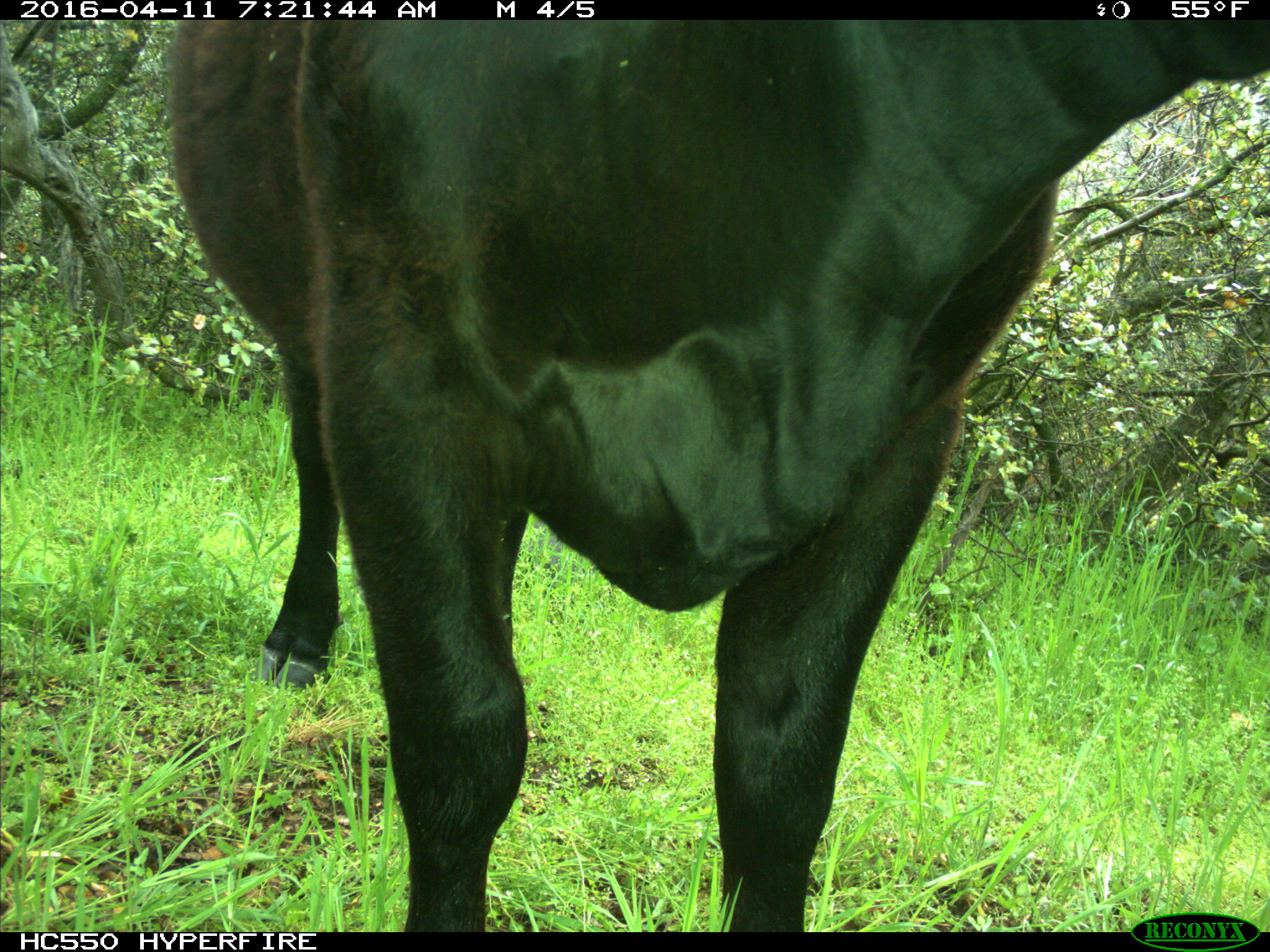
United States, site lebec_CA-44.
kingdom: Animalia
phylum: Chordata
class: Mammalia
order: Artiodactyla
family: Bovidae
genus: Bos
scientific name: Bos taurus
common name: domestic cow